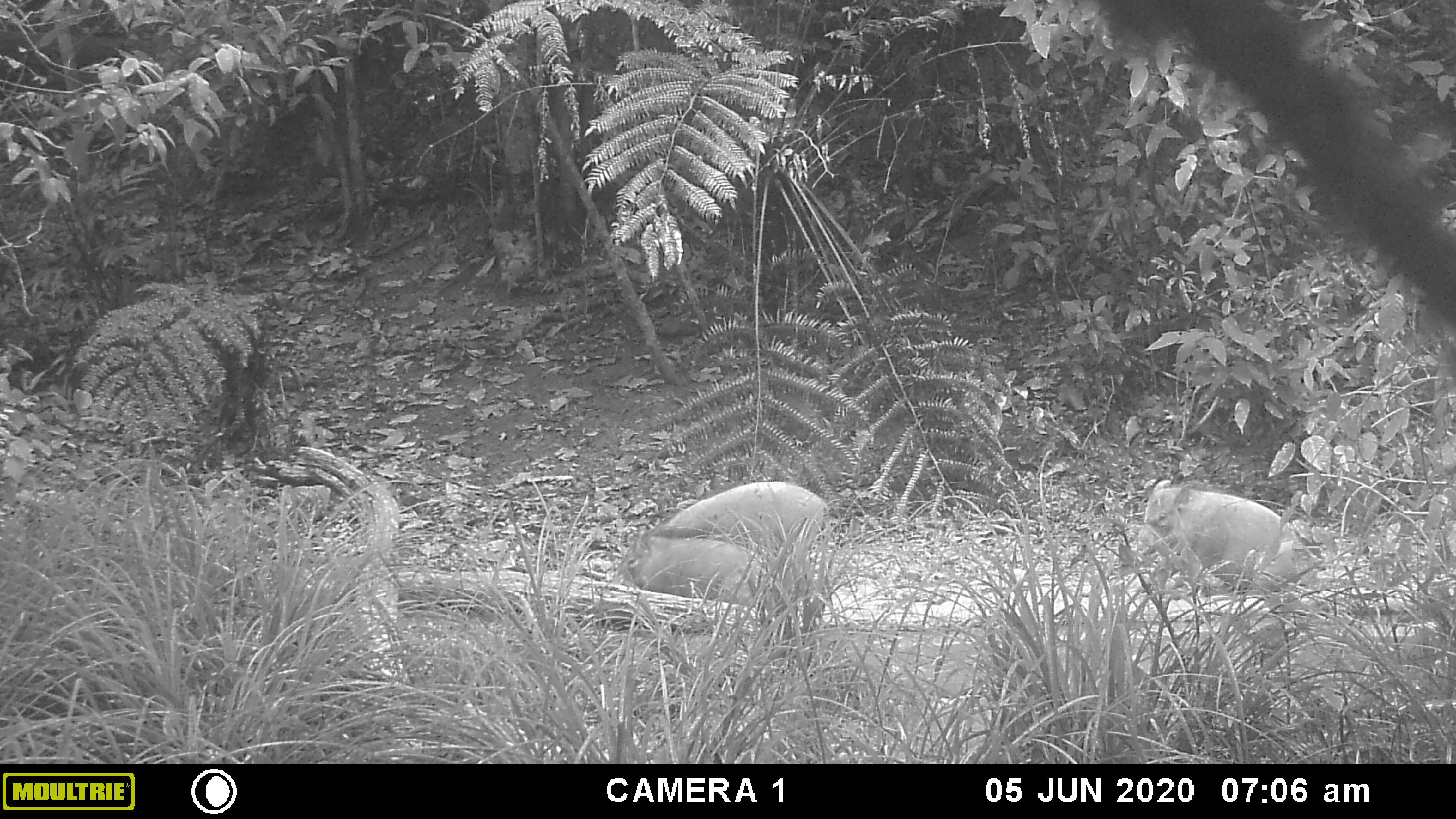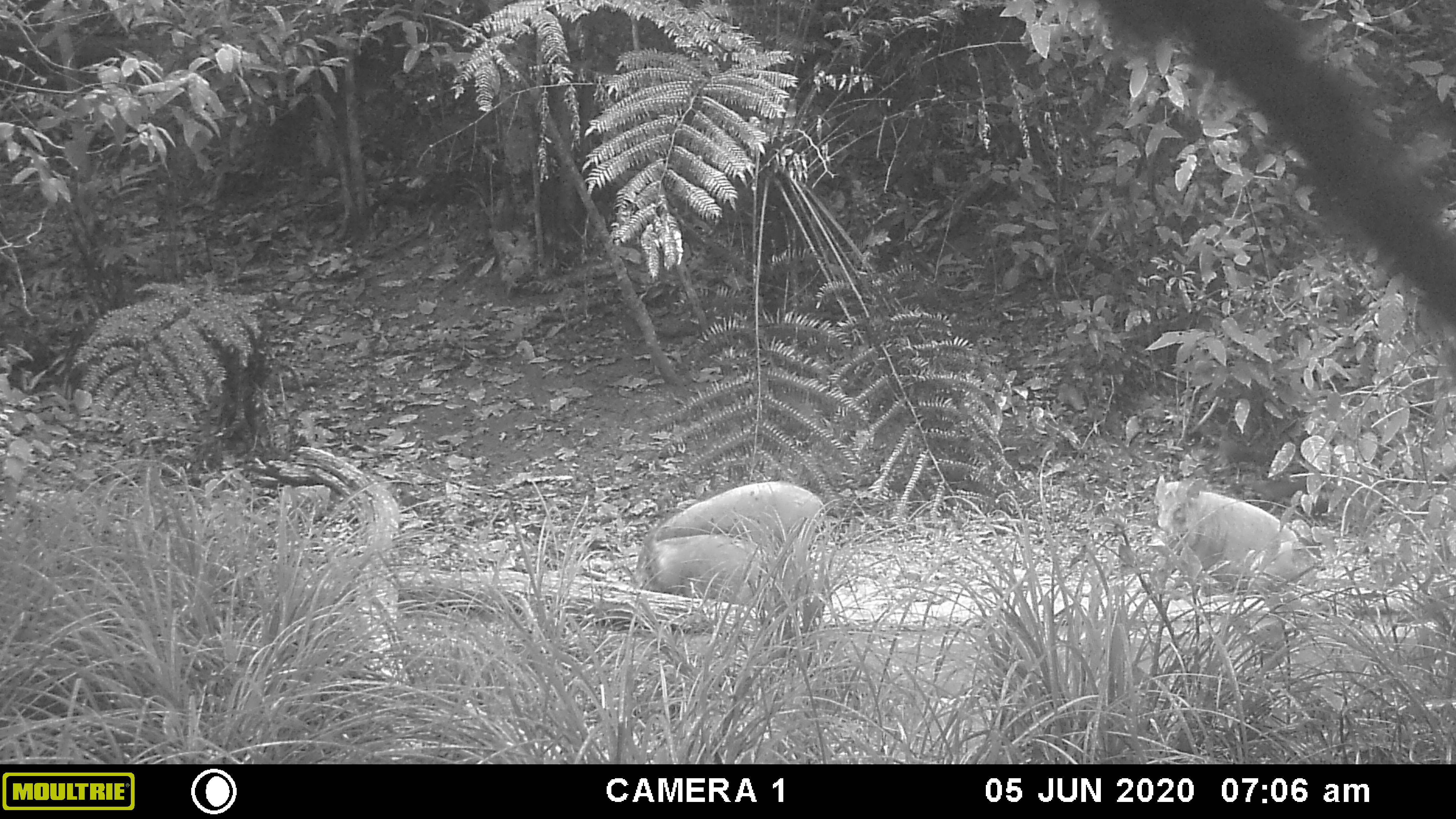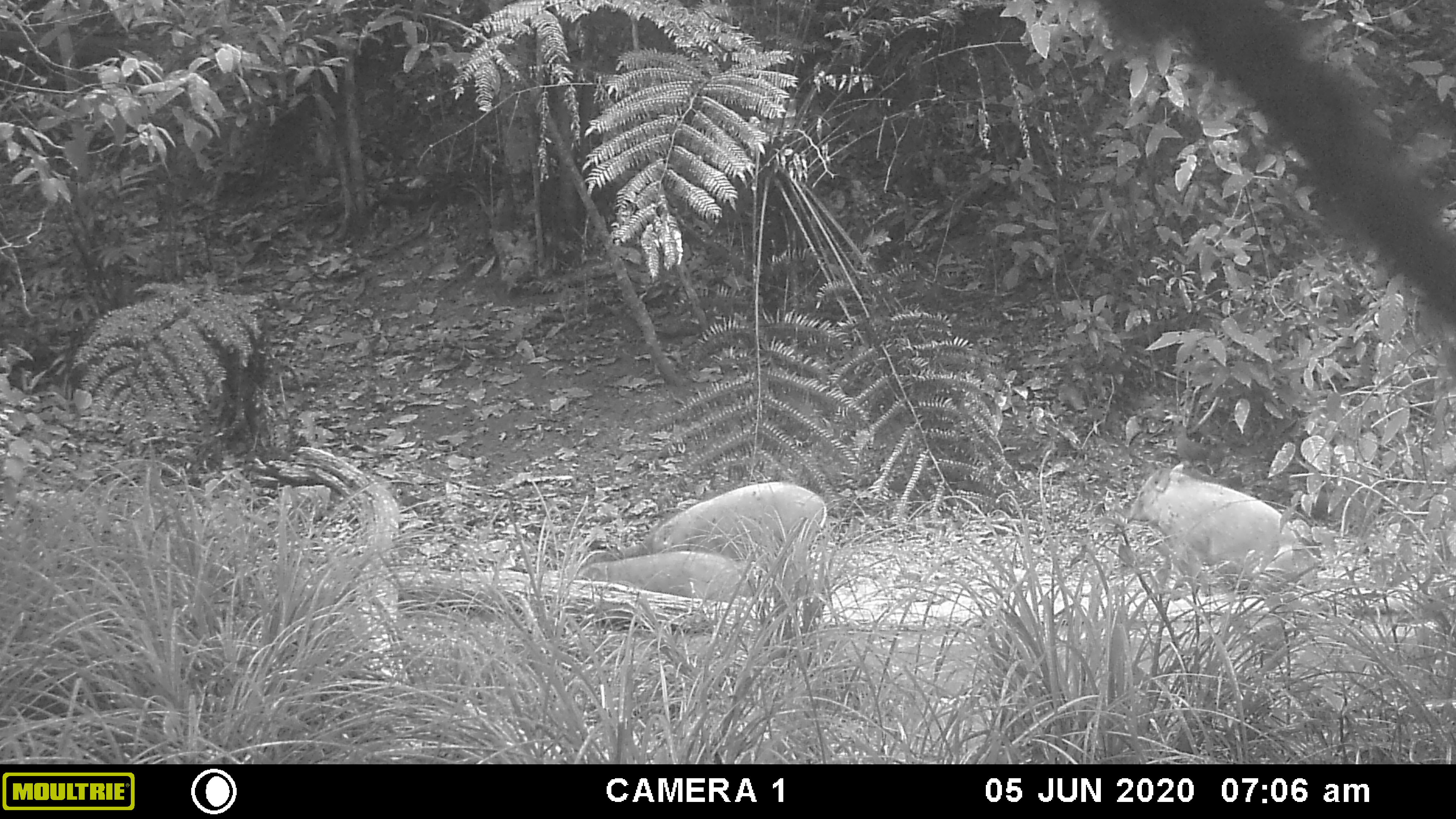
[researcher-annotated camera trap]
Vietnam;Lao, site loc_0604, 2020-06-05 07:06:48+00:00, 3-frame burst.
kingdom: Animalia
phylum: Chordata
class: Mammalia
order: Artiodactyla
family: Suidae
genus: Sus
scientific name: Sus scrofa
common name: eurasian wild pig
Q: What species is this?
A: Eurasian wild pig (Sus scrofa).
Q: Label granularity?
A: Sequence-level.